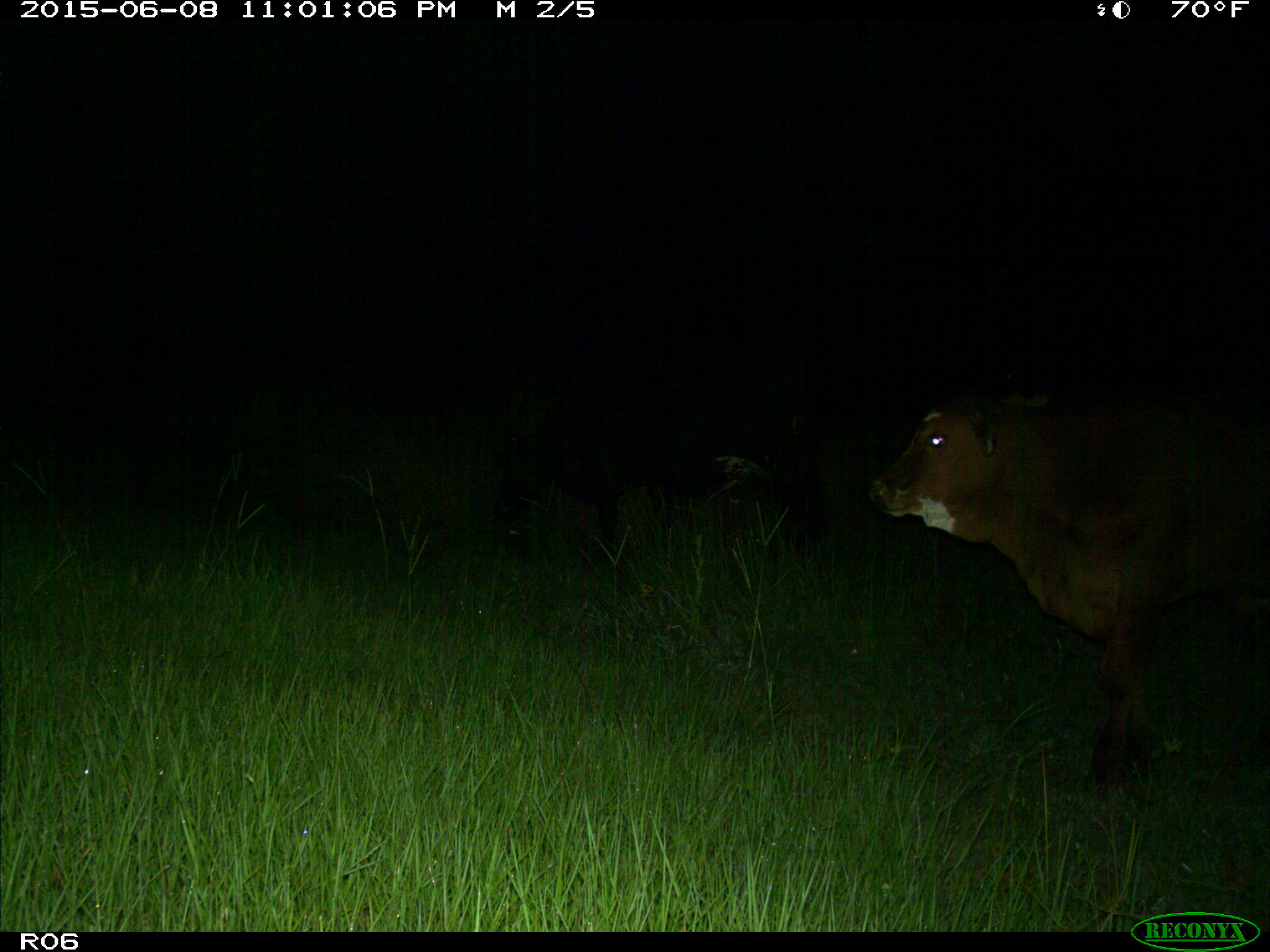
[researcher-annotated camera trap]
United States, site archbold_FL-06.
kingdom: Animalia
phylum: Chordata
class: Mammalia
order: Artiodactyla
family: Bovidae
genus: Bos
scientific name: Bos taurus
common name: domestic cow